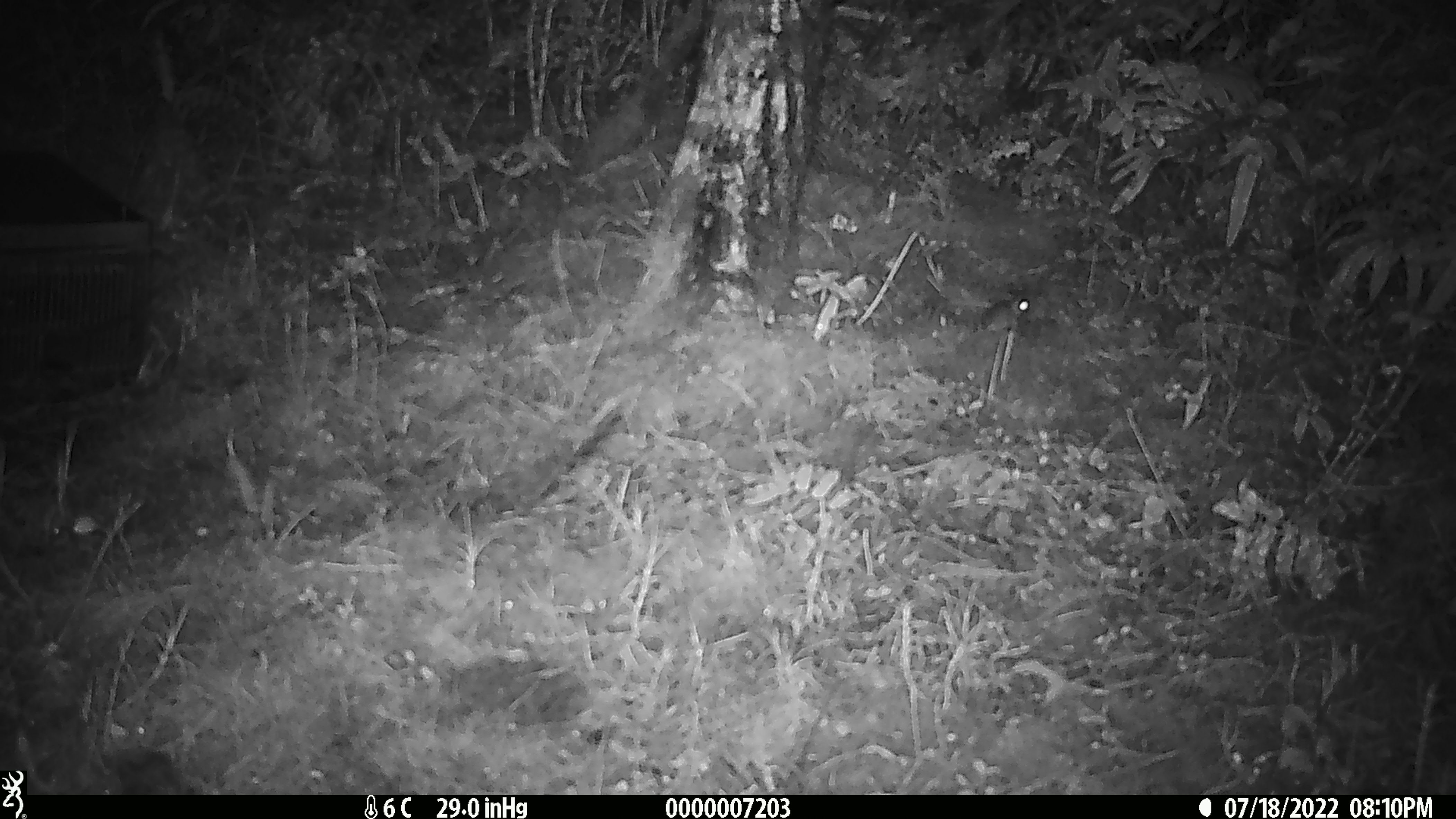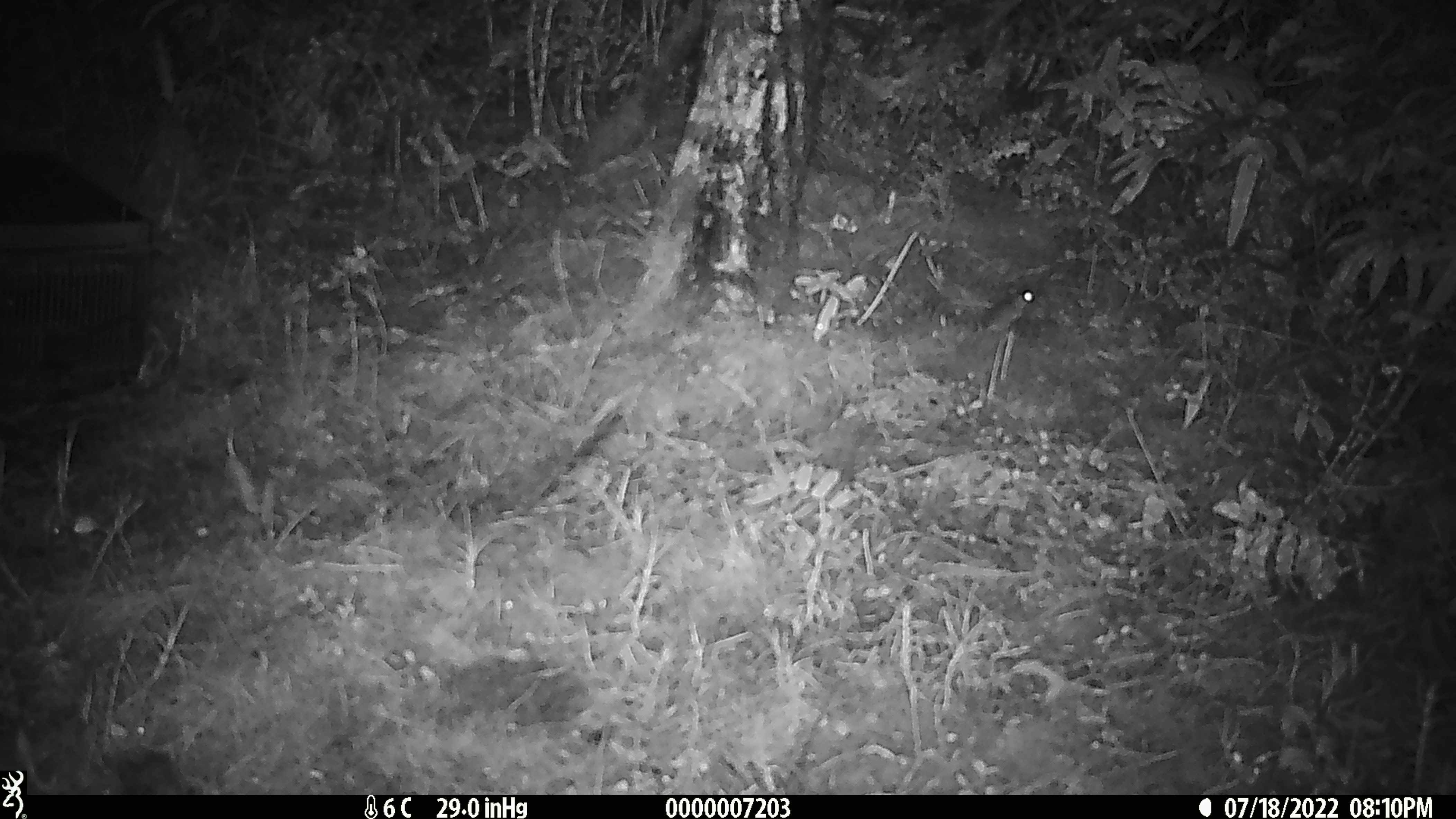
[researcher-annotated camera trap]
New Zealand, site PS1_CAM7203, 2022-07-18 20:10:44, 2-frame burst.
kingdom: Animalia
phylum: Chordata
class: Mammalia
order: Rodentia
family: Muridae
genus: Mus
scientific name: Mus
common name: mouse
Mouse (Mus).